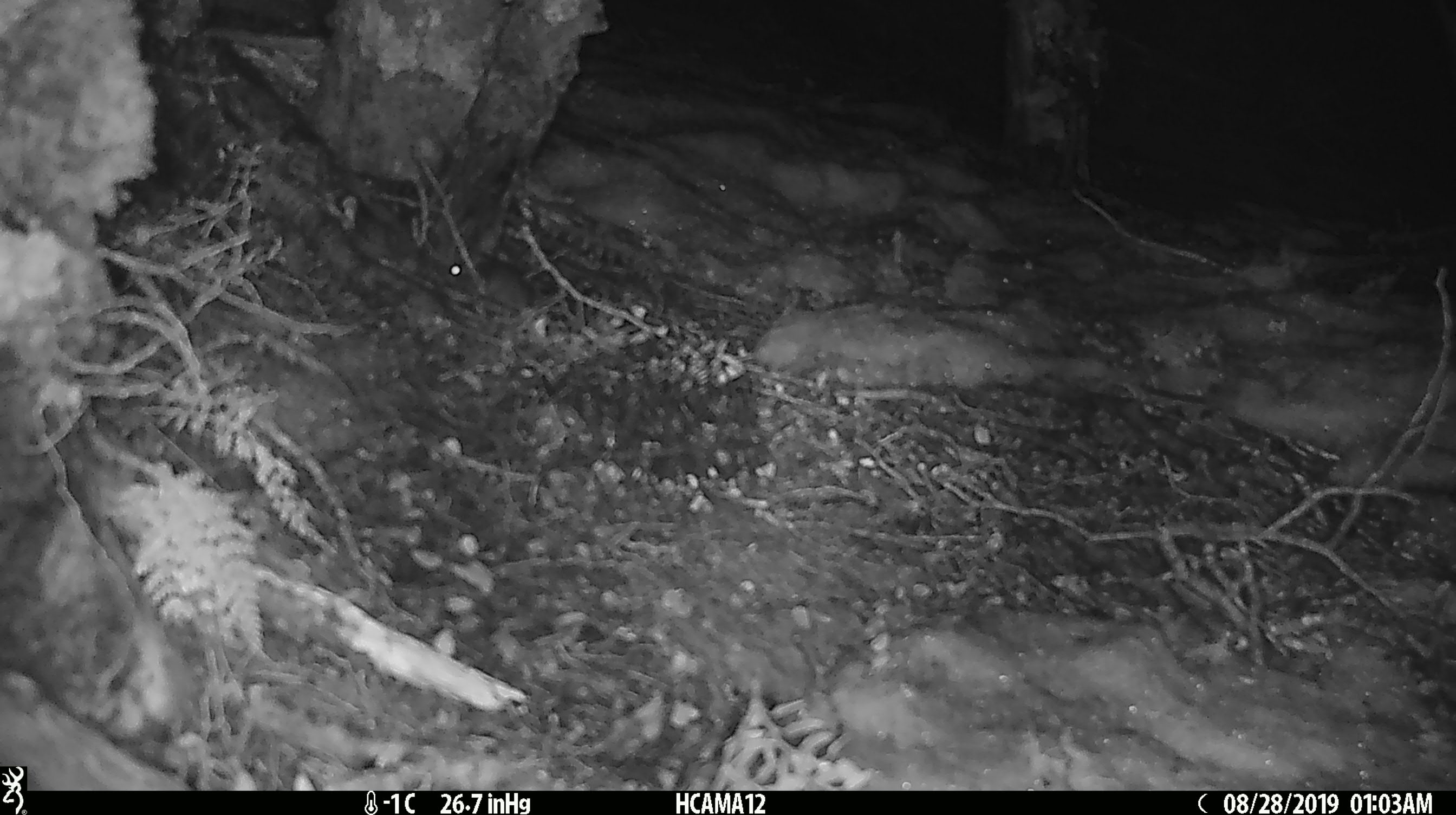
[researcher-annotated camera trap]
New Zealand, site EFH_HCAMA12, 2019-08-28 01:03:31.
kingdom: Animalia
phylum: Chordata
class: Mammalia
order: Rodentia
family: Muridae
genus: Mus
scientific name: Mus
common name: mouse